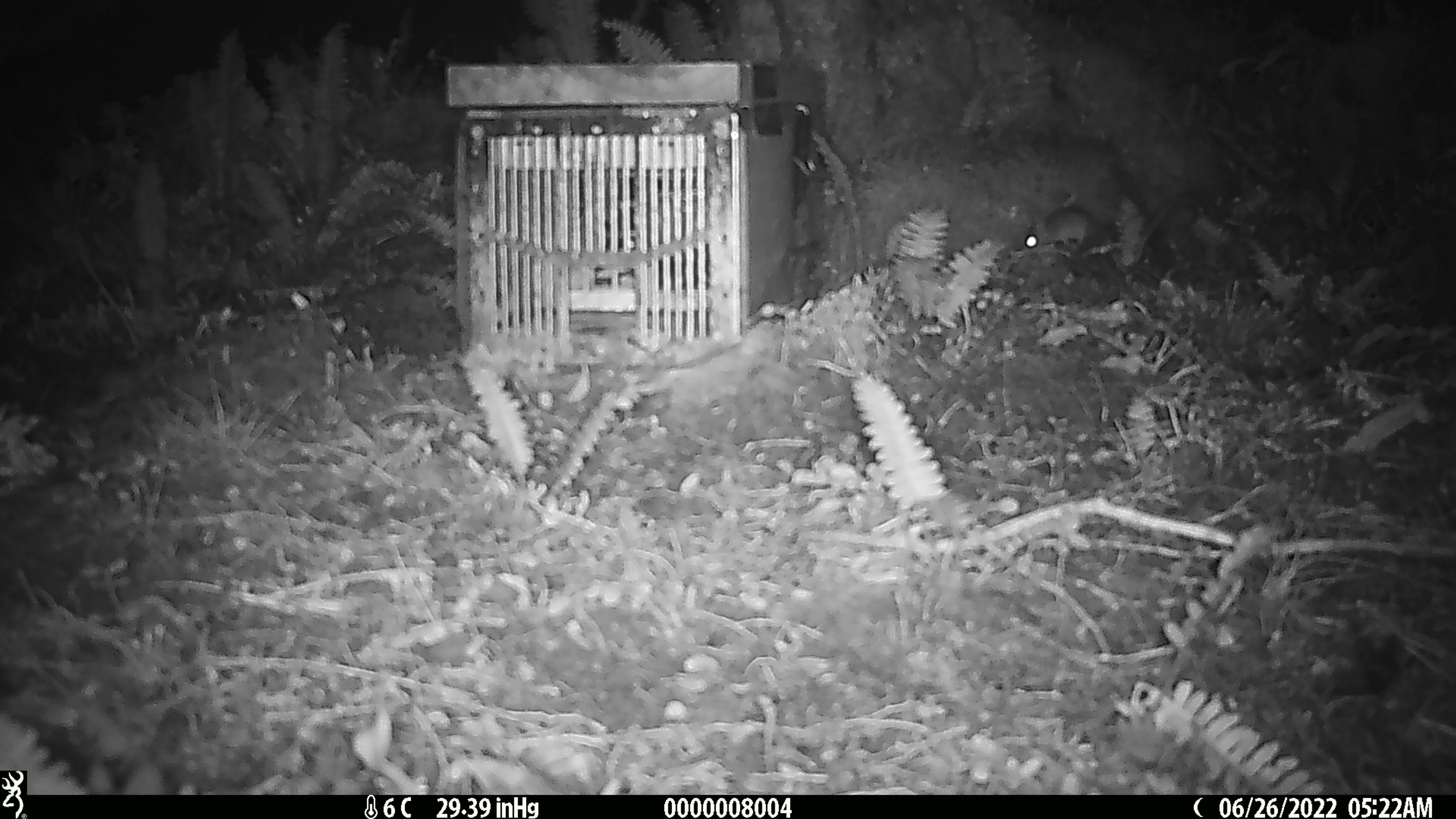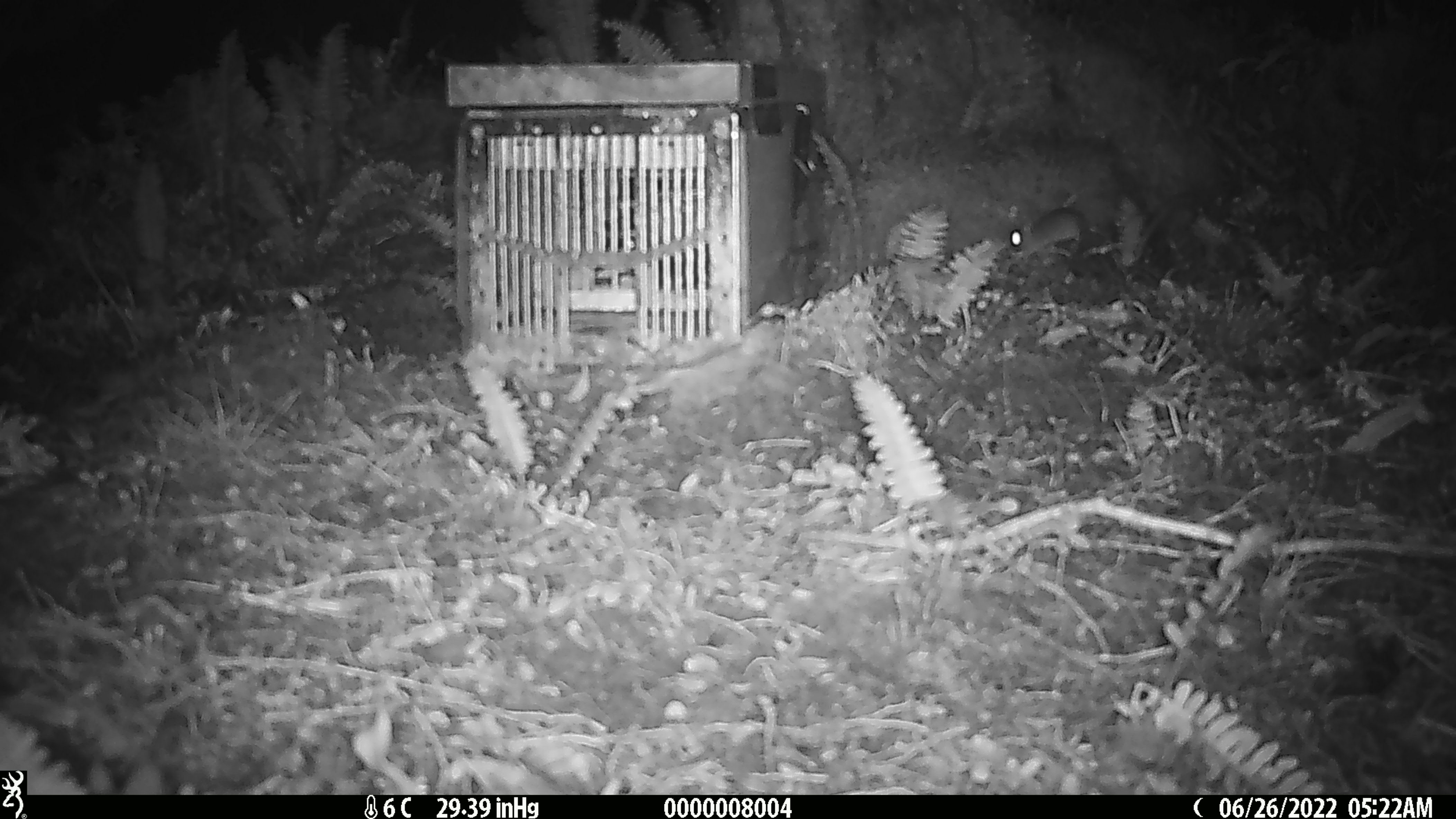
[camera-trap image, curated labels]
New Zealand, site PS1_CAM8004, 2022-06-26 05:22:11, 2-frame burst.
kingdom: Animalia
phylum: Chordata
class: Mammalia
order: Rodentia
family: Muridae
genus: Mus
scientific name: Mus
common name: mouse